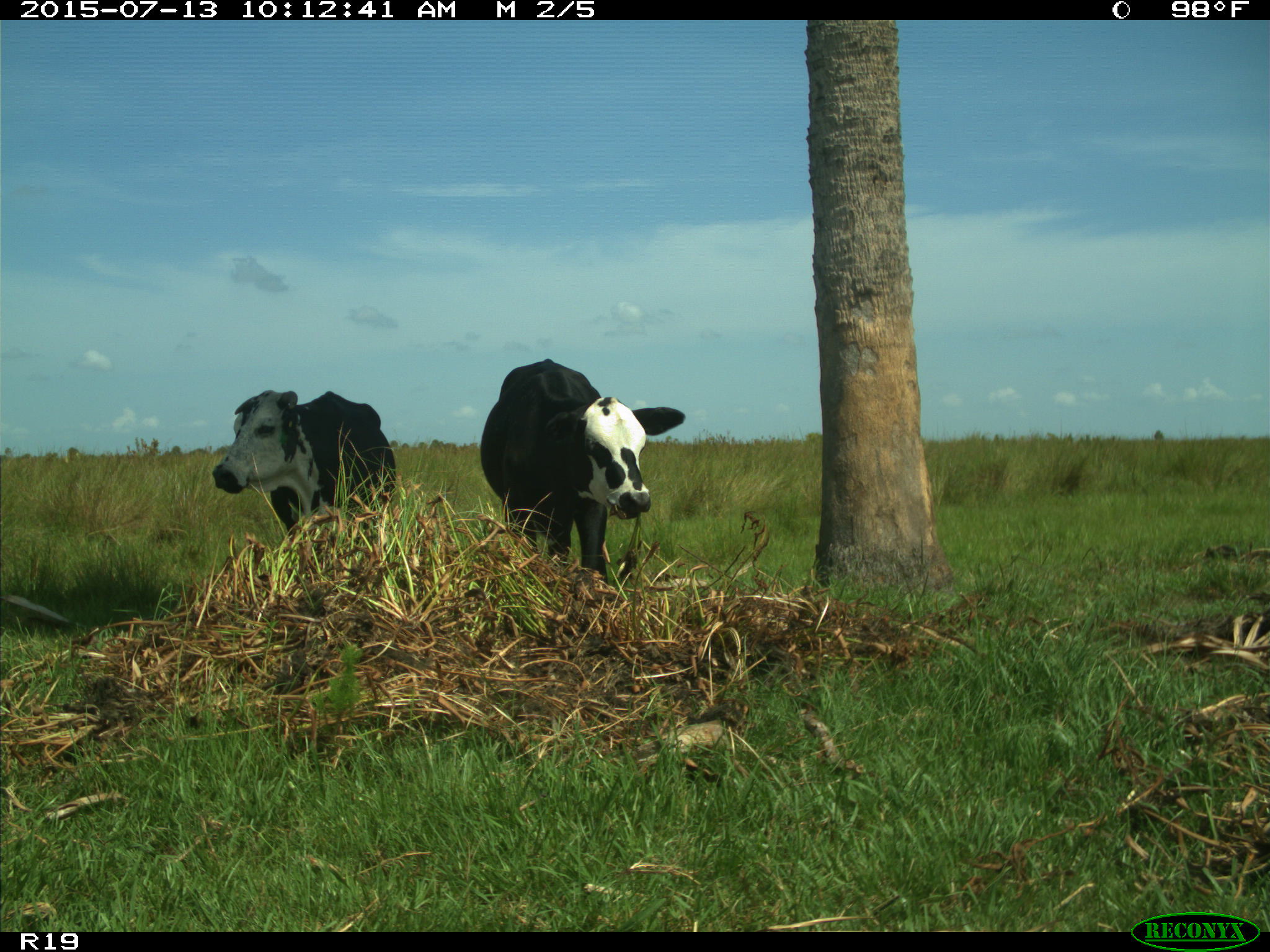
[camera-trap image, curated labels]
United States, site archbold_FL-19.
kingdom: Animalia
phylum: Chordata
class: Mammalia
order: Artiodactyla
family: Bovidae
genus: Bos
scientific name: Bos taurus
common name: domestic cow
Bos taurus (domestic cow).